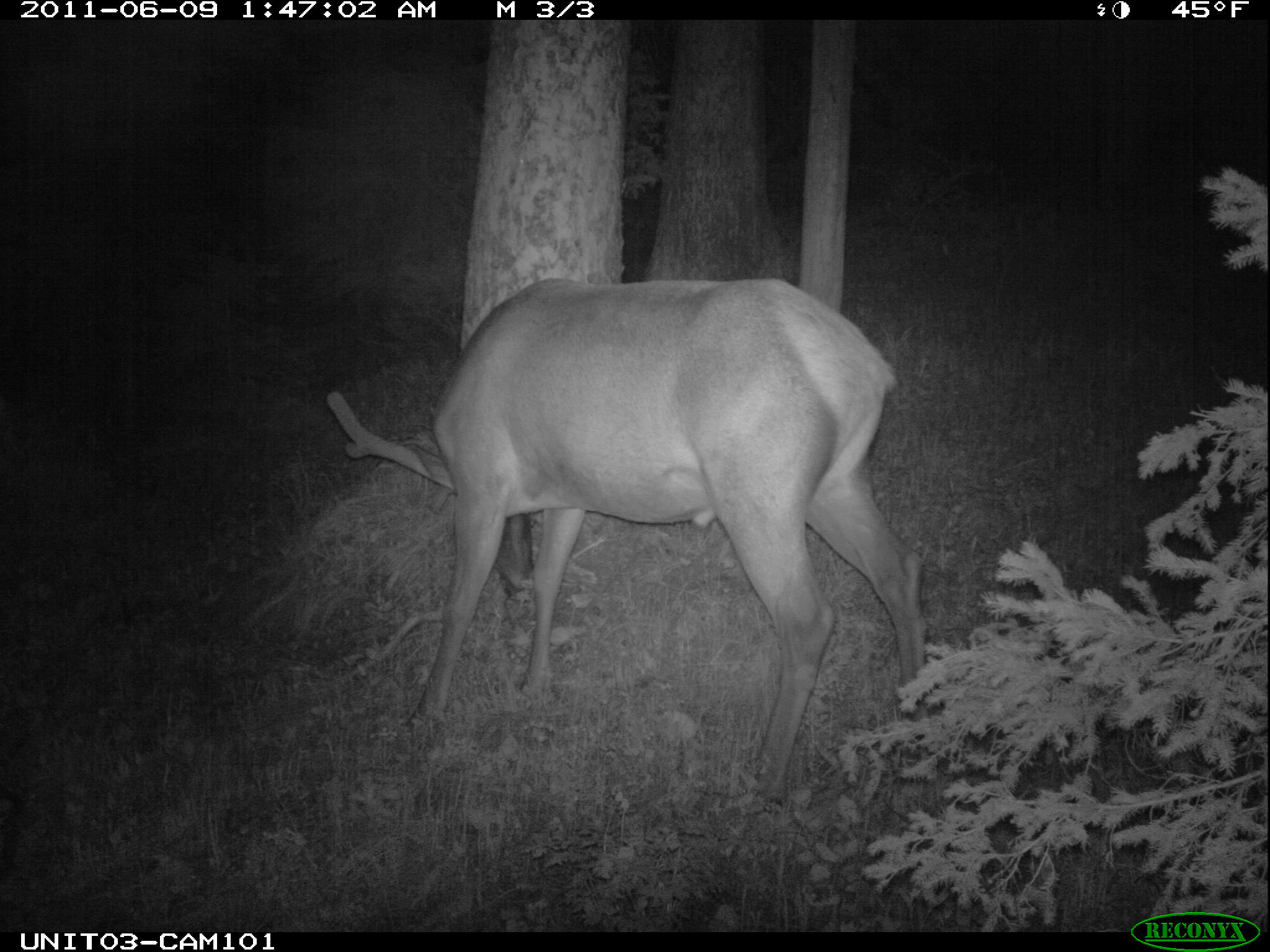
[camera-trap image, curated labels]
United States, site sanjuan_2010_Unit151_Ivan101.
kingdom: Animalia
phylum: Chordata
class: Mammalia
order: Artiodactyla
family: Cervidae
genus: Cervus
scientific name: Cervus elaphus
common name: red deer